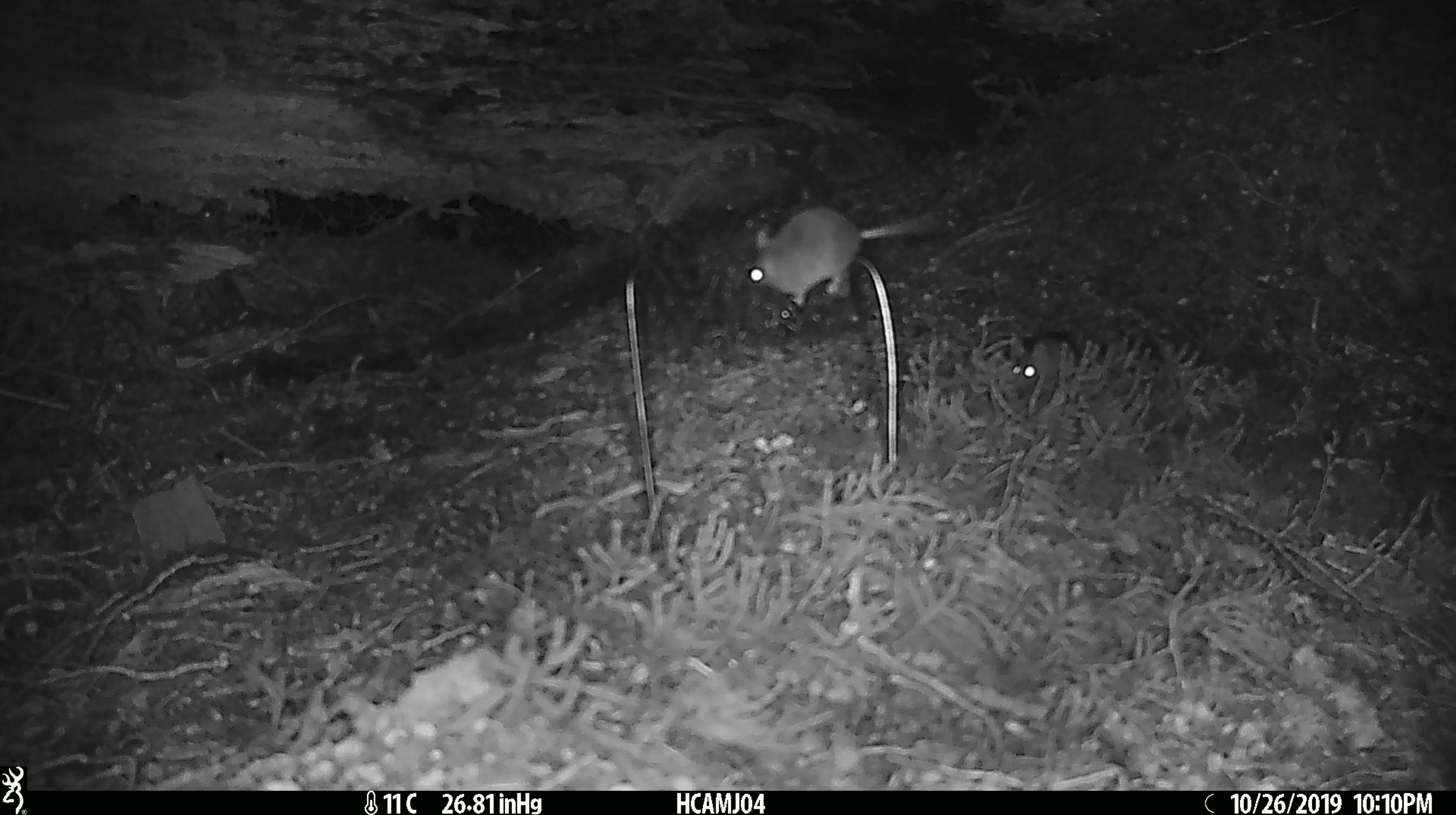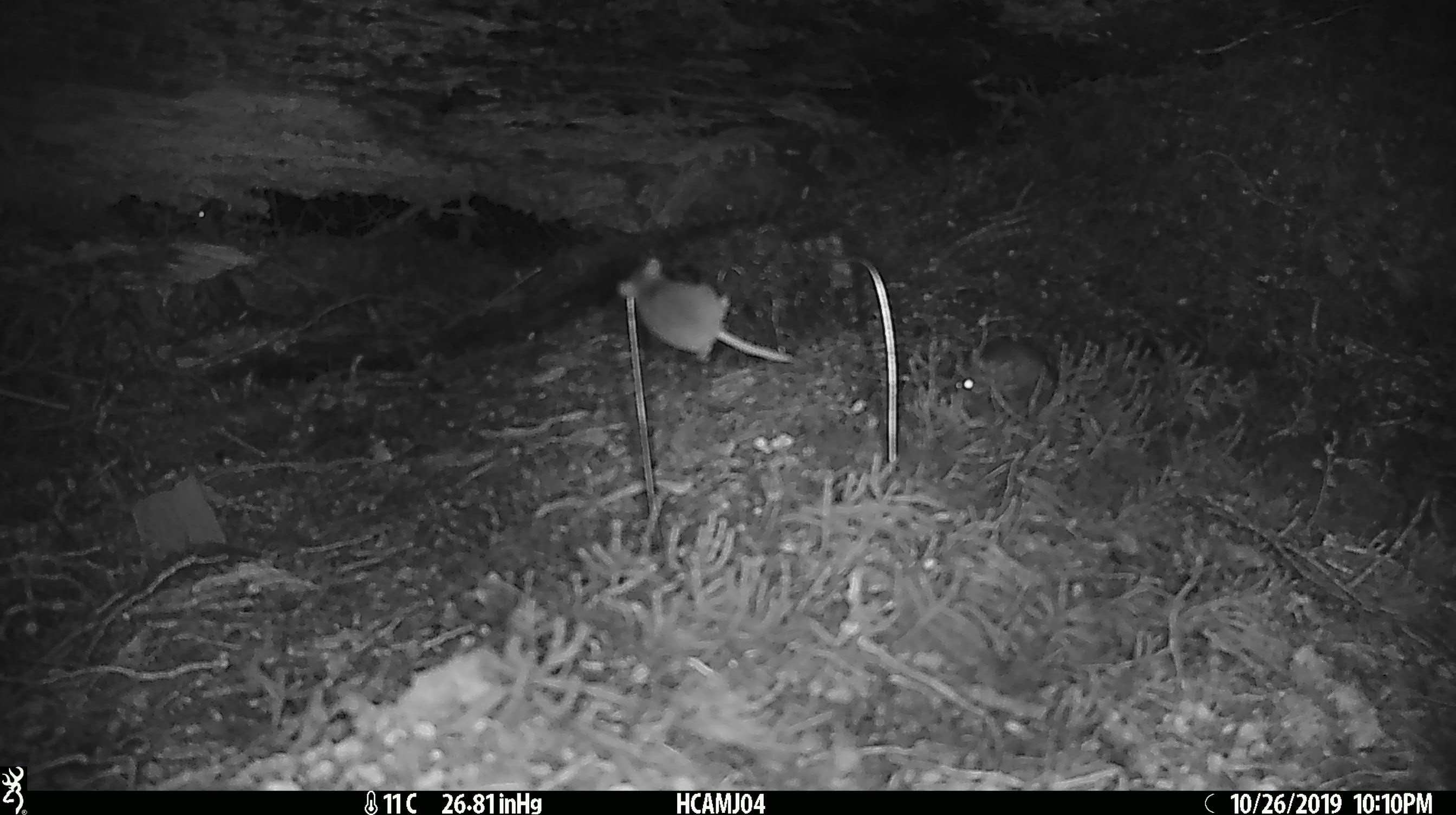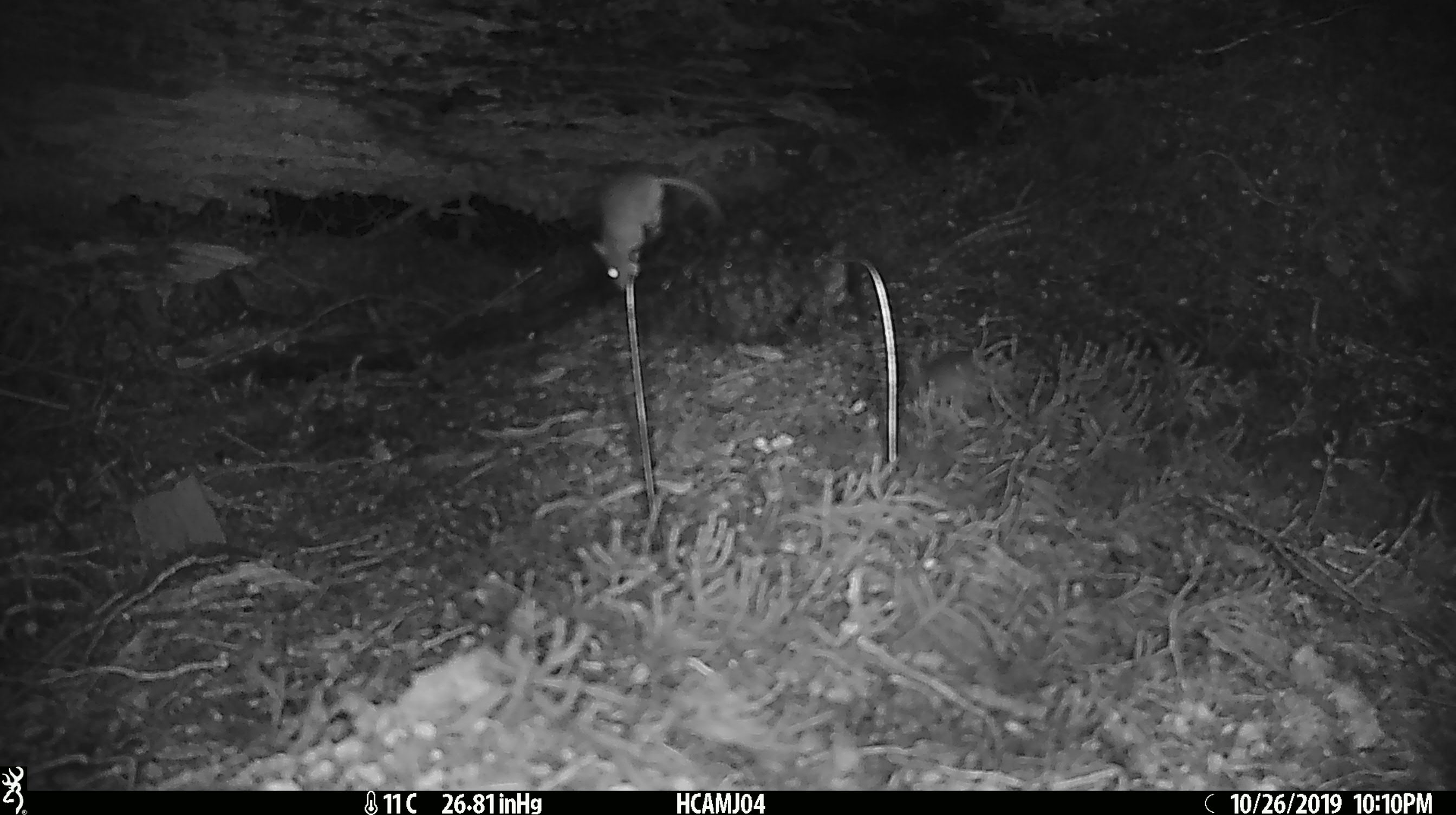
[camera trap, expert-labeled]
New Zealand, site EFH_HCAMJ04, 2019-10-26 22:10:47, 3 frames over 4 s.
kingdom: Animalia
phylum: Chordata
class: Mammalia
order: Rodentia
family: Muridae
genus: Mus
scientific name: Mus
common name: mouse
Mouse (Mus).